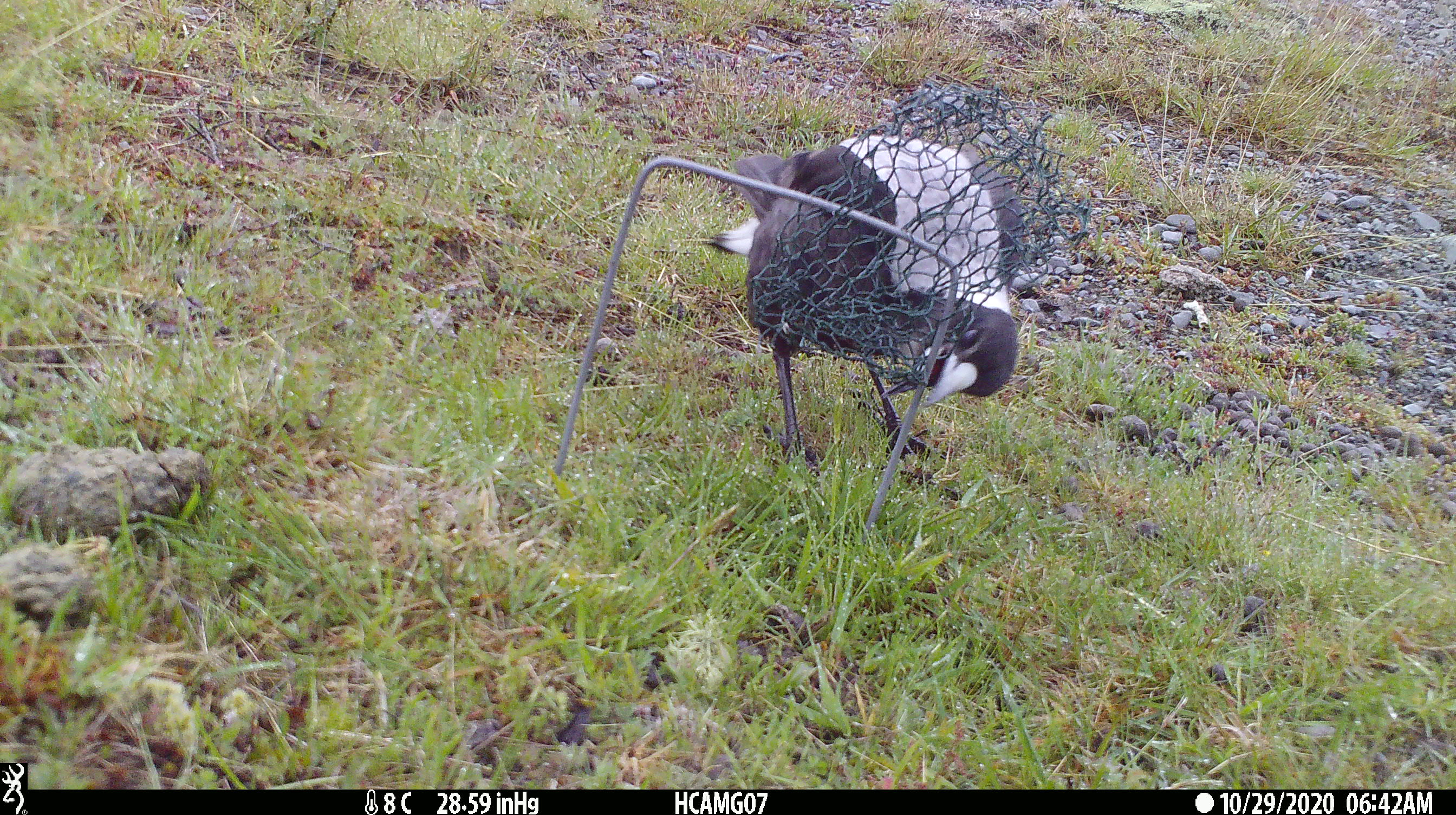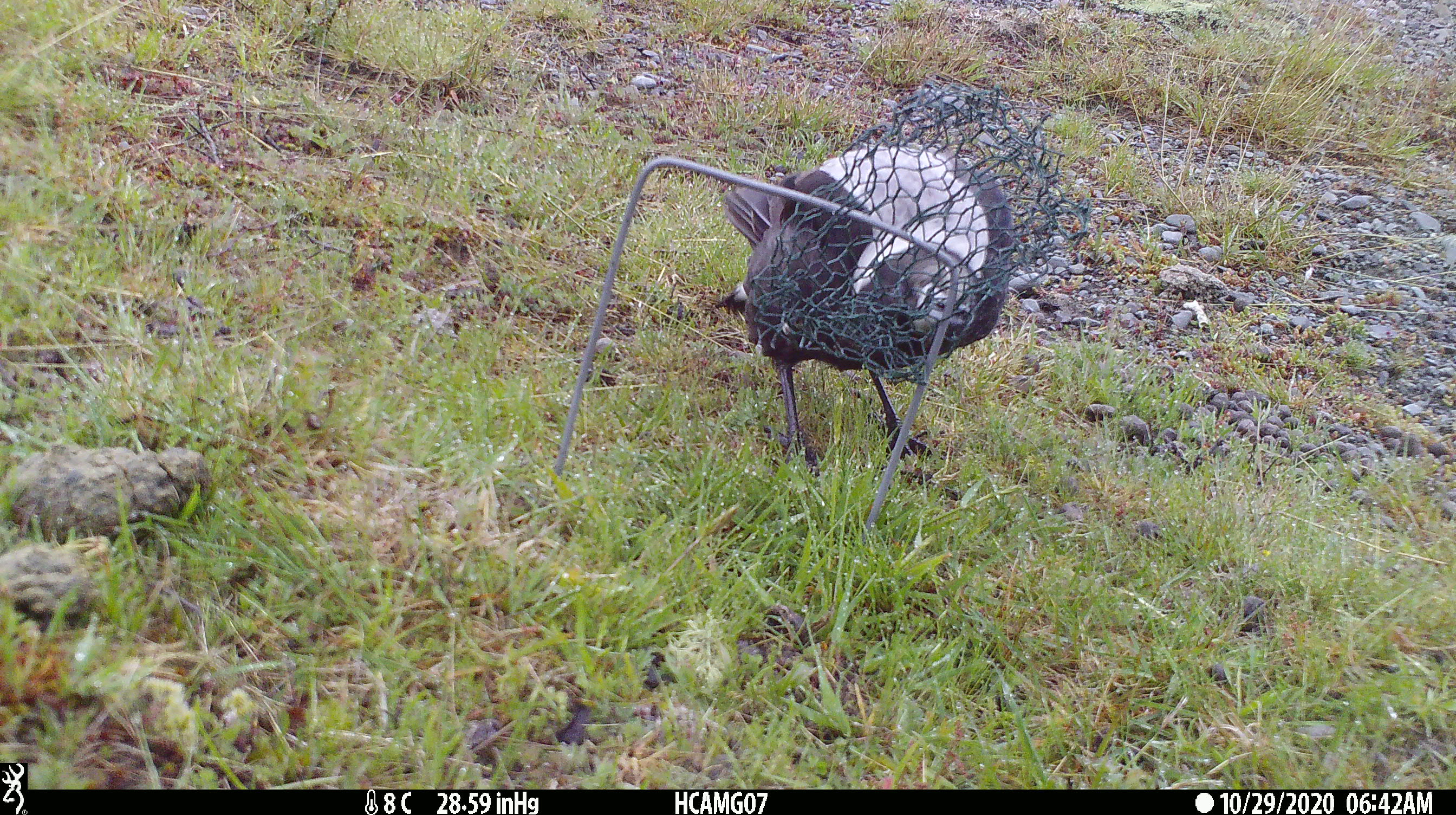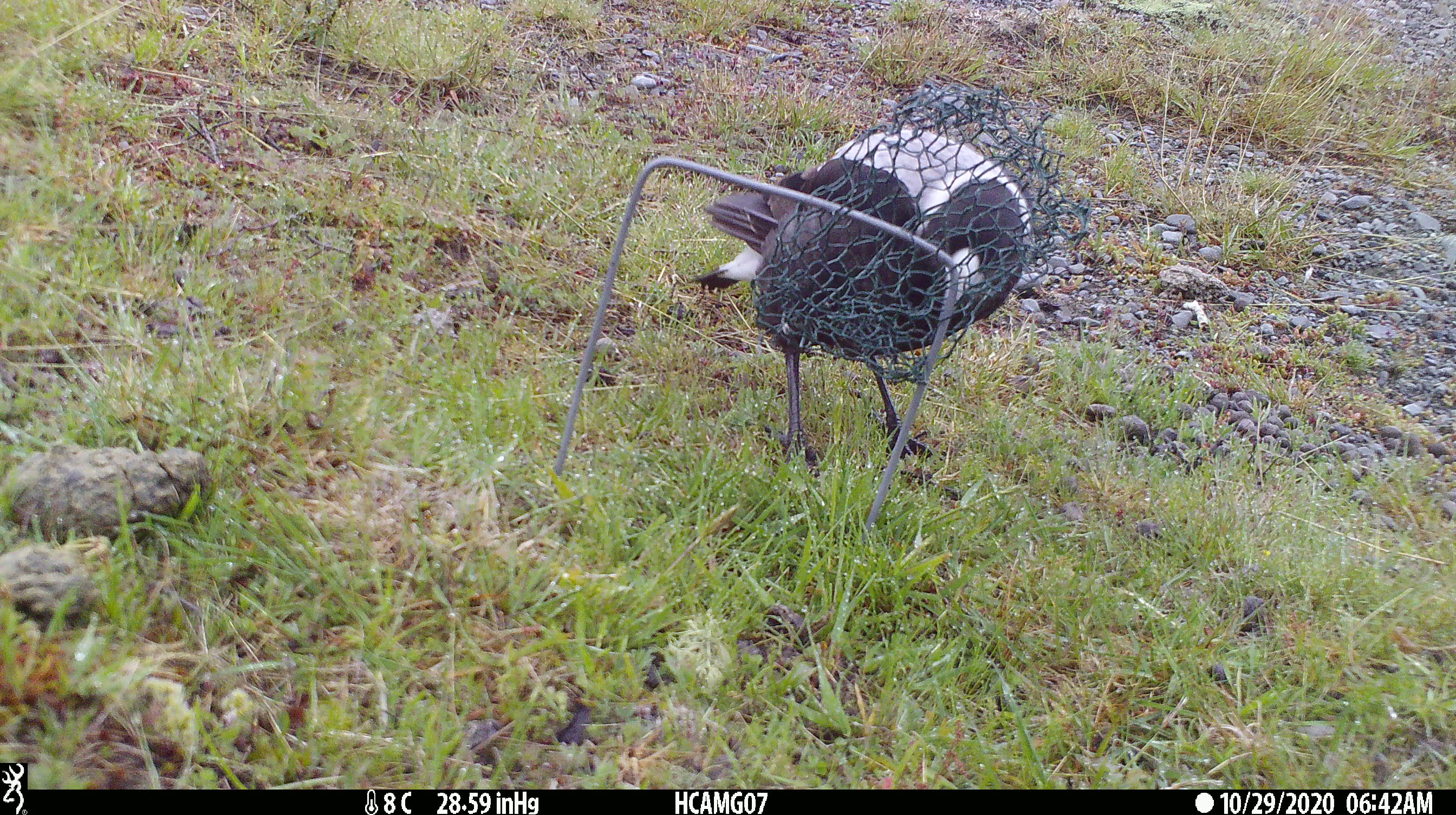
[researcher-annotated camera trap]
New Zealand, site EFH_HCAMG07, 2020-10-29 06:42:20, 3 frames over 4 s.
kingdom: Animalia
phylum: Chordata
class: Aves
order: Passeriformes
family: Artamidae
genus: Gymnorhina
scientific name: Gymnorhina tibicen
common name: australian magpie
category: magpie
Magpie (australian magpie) (Gymnorhina tibicen).